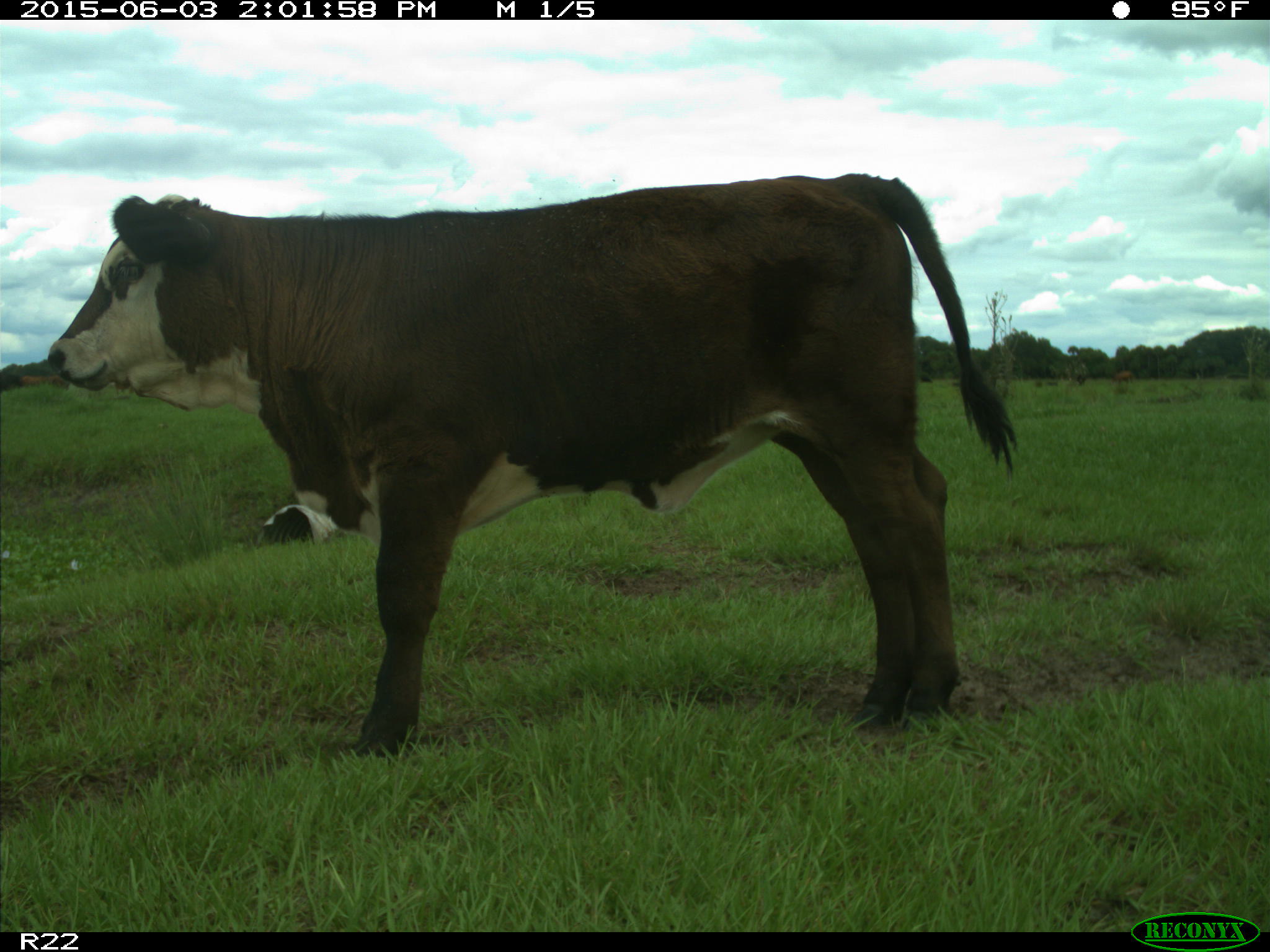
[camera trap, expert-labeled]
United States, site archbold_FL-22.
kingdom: Animalia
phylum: Chordata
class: Mammalia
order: Artiodactyla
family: Bovidae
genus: Bos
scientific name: Bos taurus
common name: domestic cow